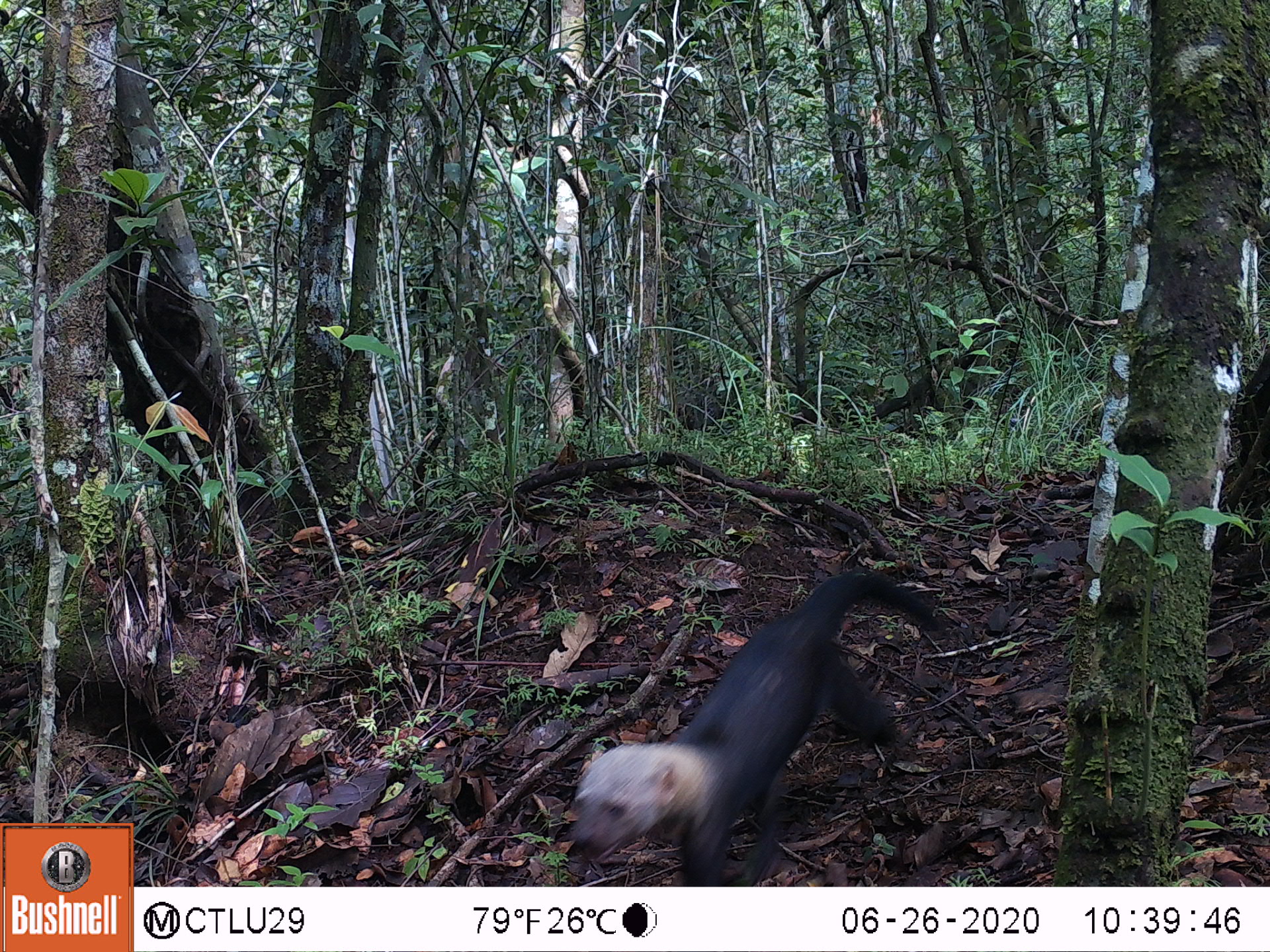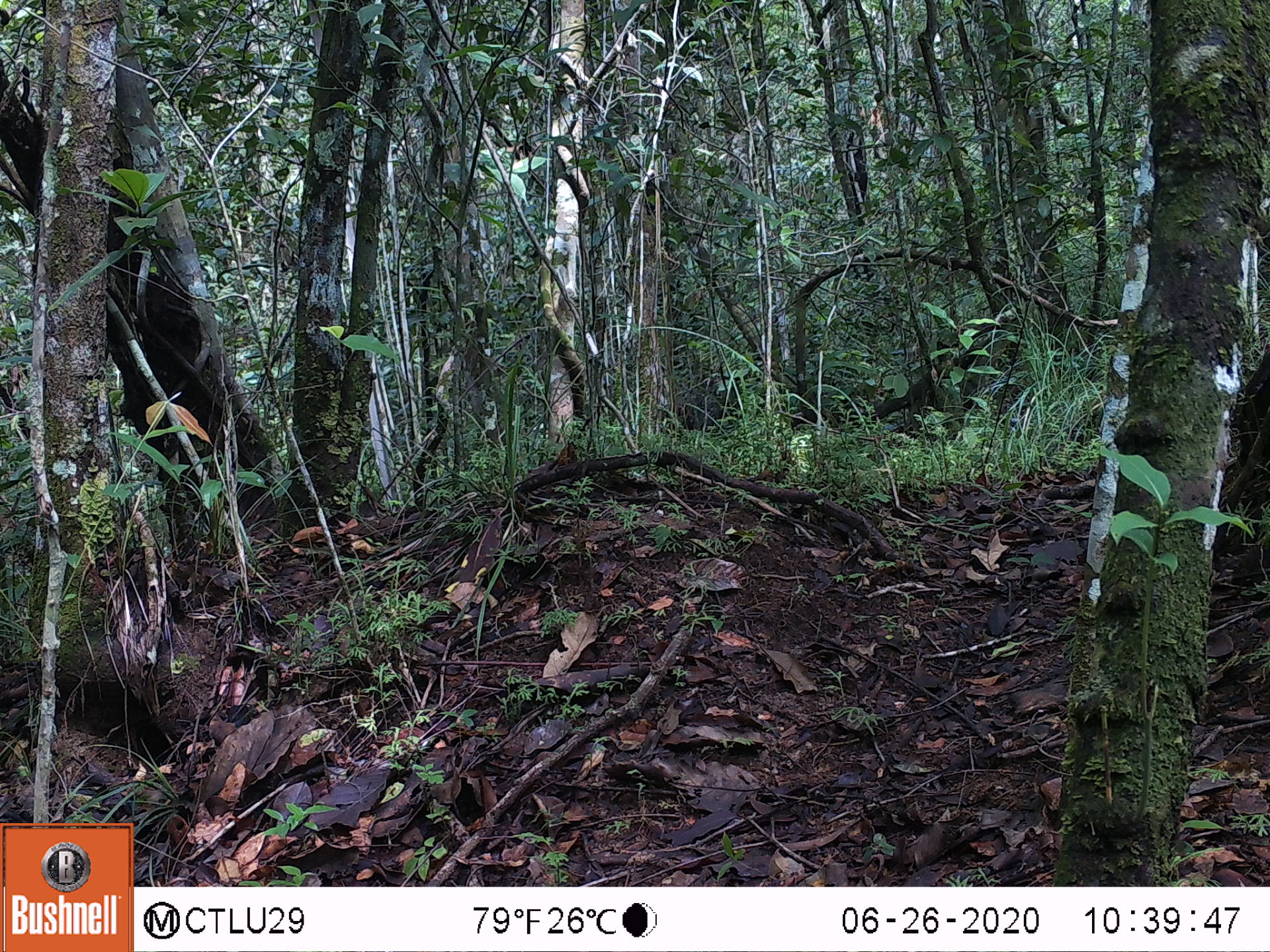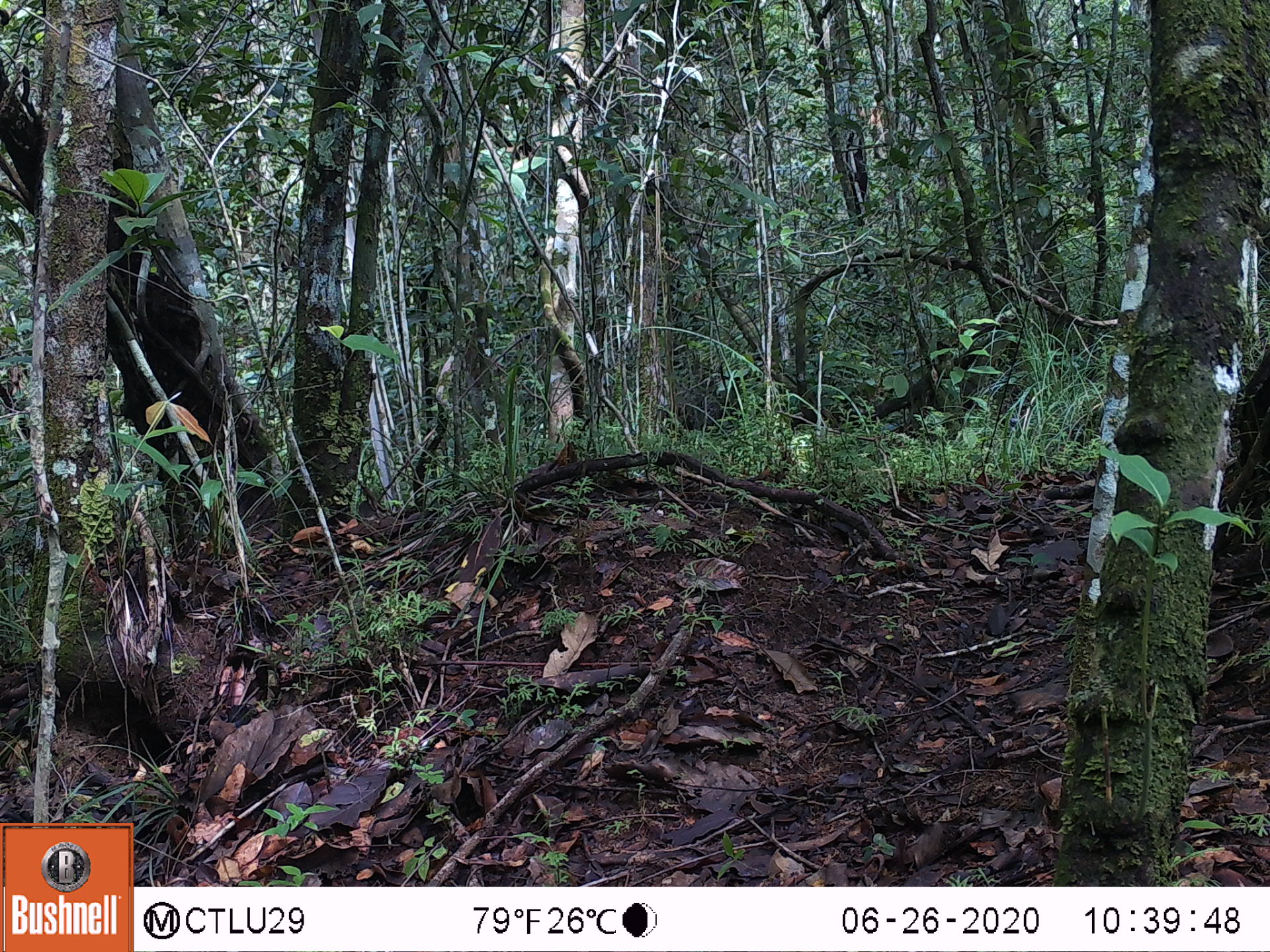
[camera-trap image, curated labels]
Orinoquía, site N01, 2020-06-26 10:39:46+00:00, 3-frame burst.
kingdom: Animalia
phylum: Chordata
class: Mammalia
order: Carnivora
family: Mustelidae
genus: Eira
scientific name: Eira barbara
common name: tayra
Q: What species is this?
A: Tayra (Eira barbara).